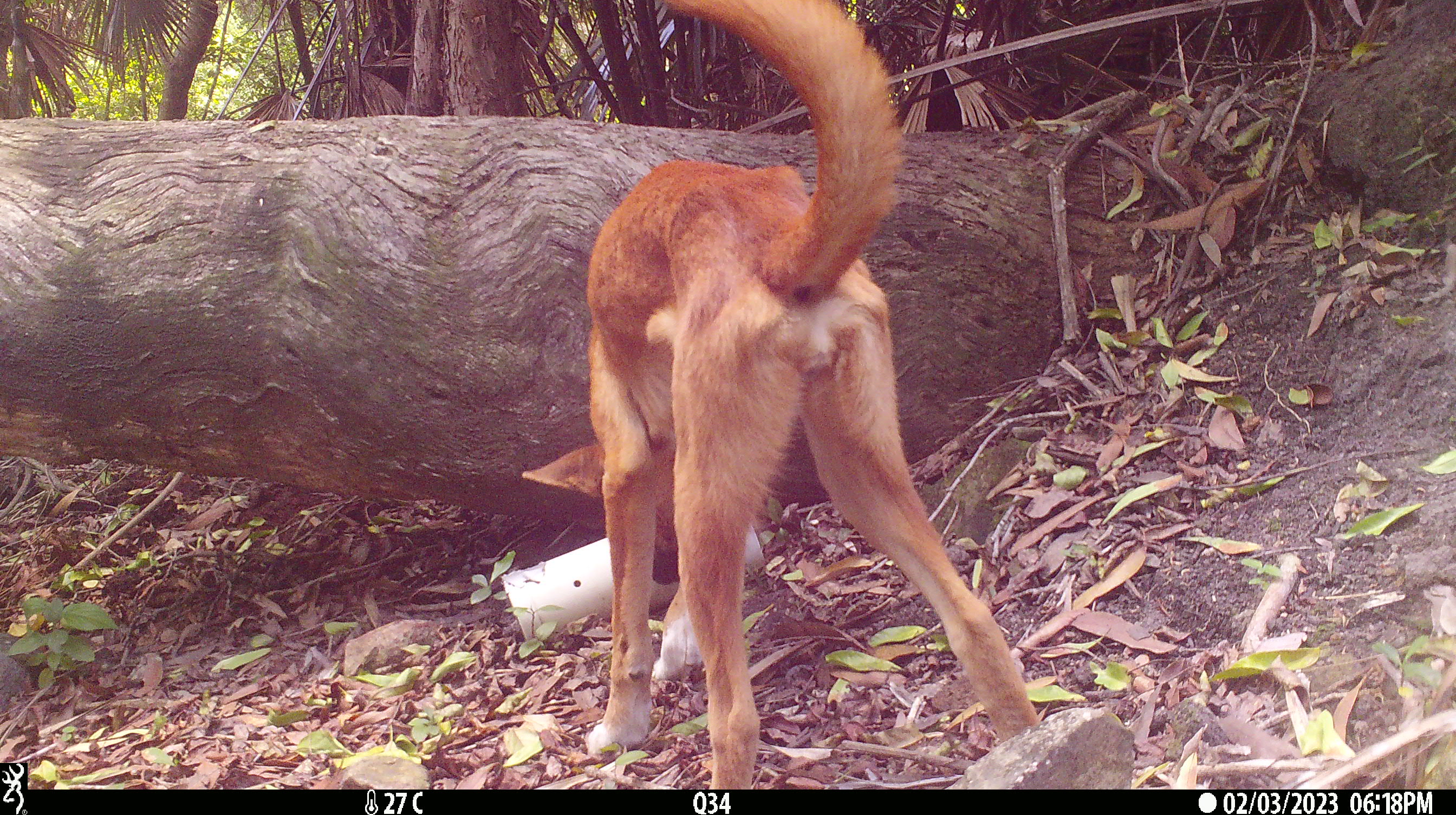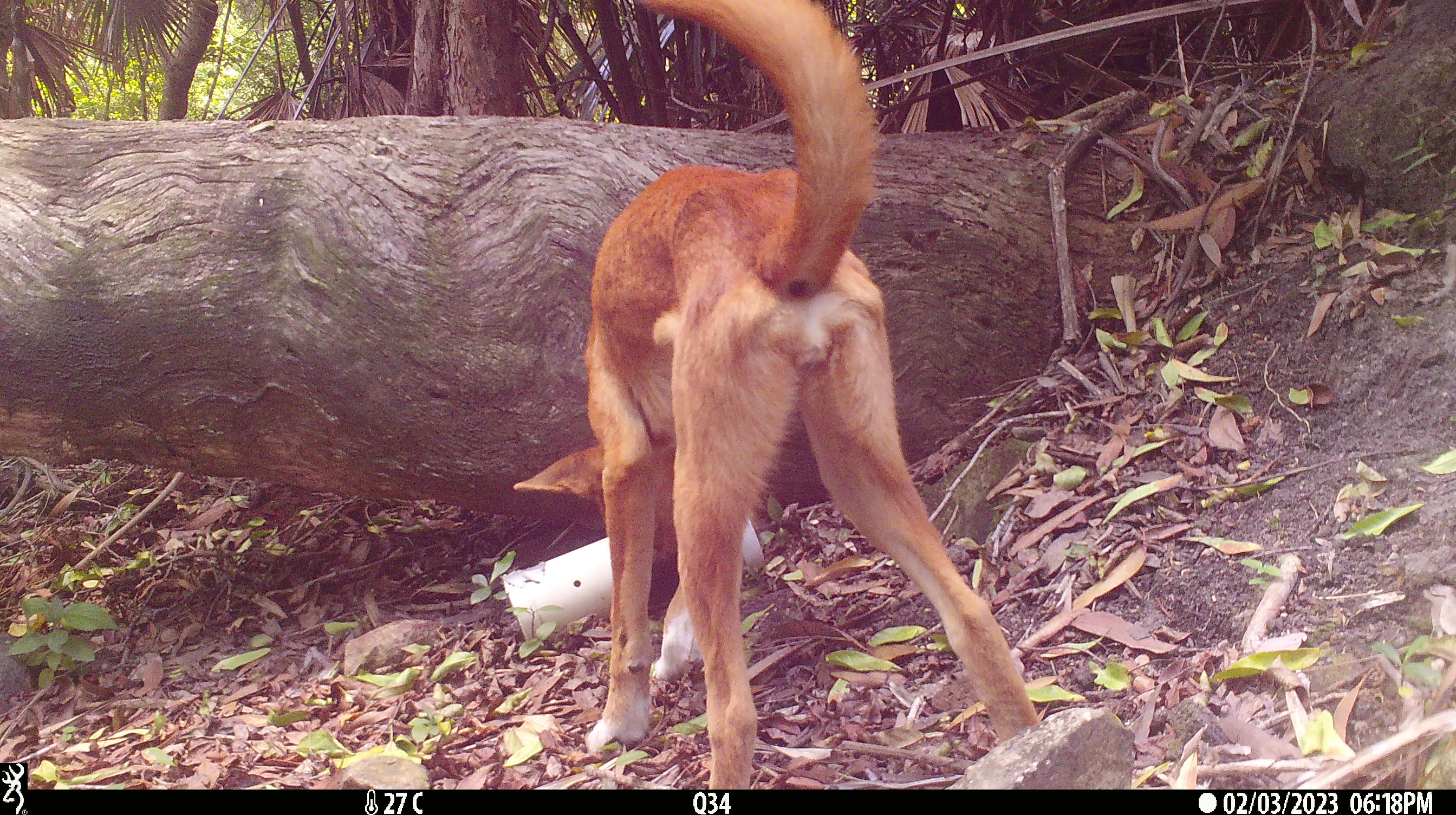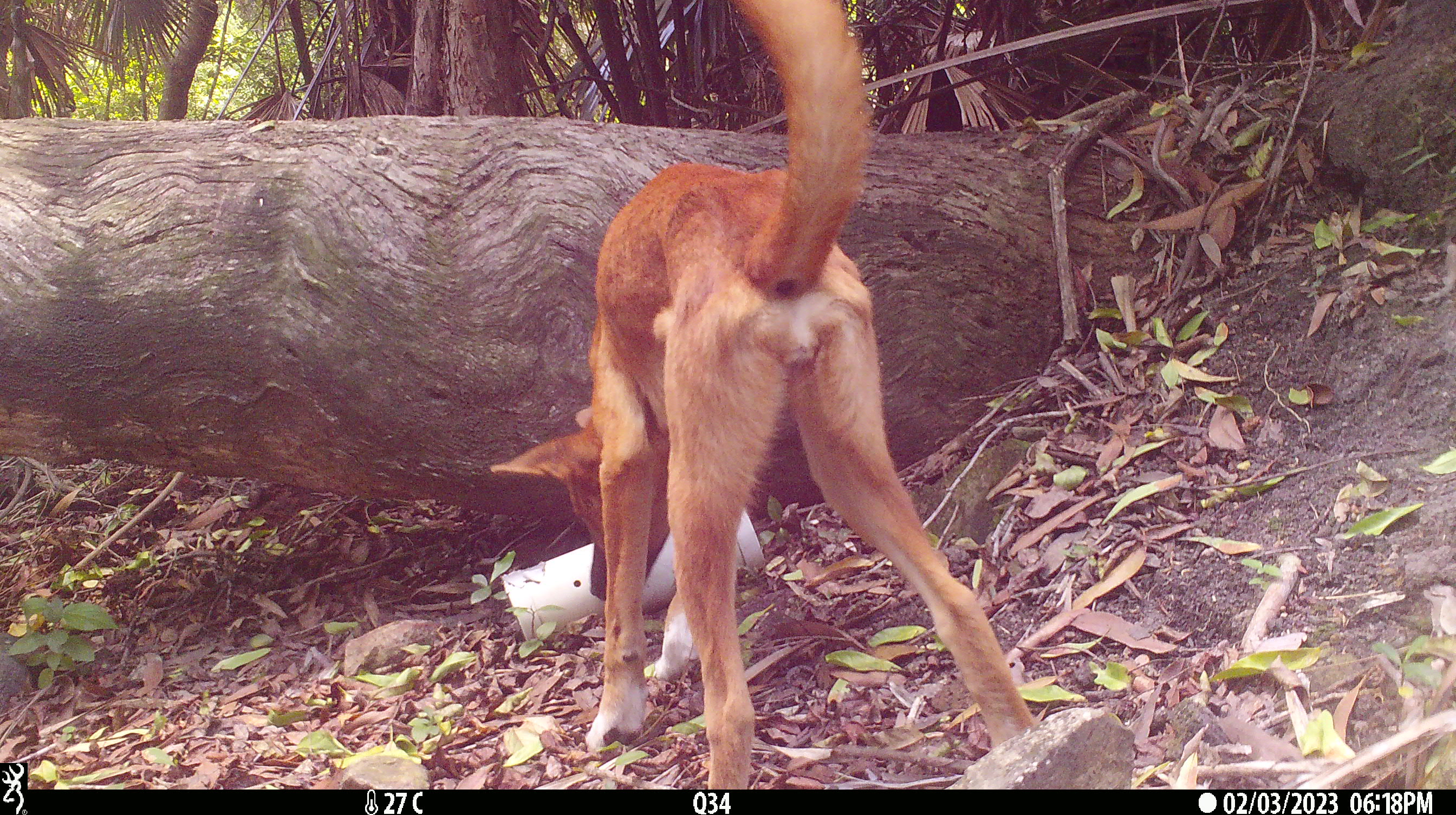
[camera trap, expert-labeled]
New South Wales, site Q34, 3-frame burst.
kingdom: Animalia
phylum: Chordata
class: Mammalia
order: Carnivora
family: Canidae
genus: Canis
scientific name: Canis familiaris dingo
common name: dingo